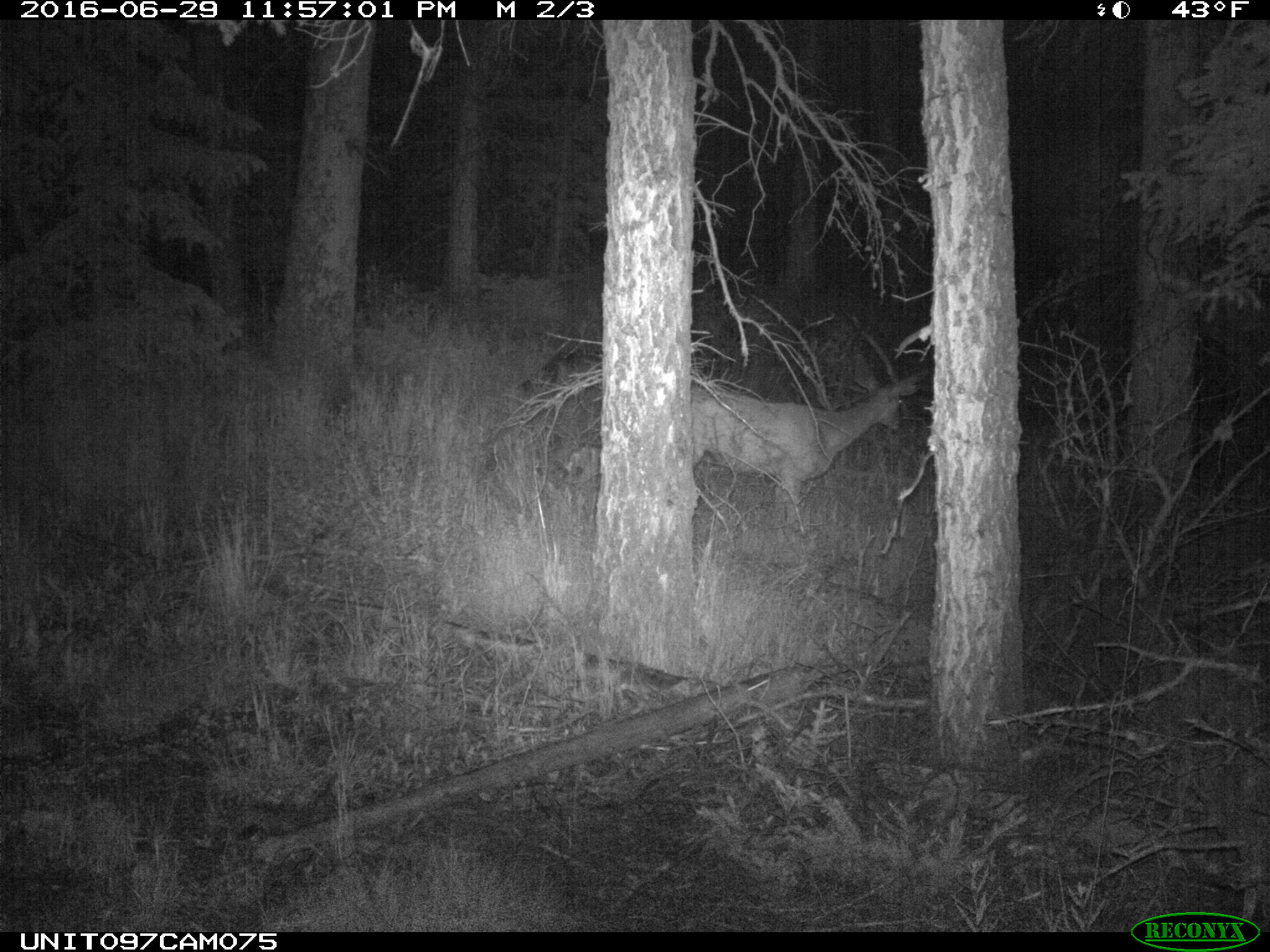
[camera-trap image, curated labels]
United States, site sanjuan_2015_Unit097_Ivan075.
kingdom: Animalia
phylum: Chordata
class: Mammalia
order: Artiodactyla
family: Cervidae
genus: Odocoileus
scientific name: Odocoileus hemionus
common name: mule deer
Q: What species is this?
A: Odocoileus hemionus (mule deer).